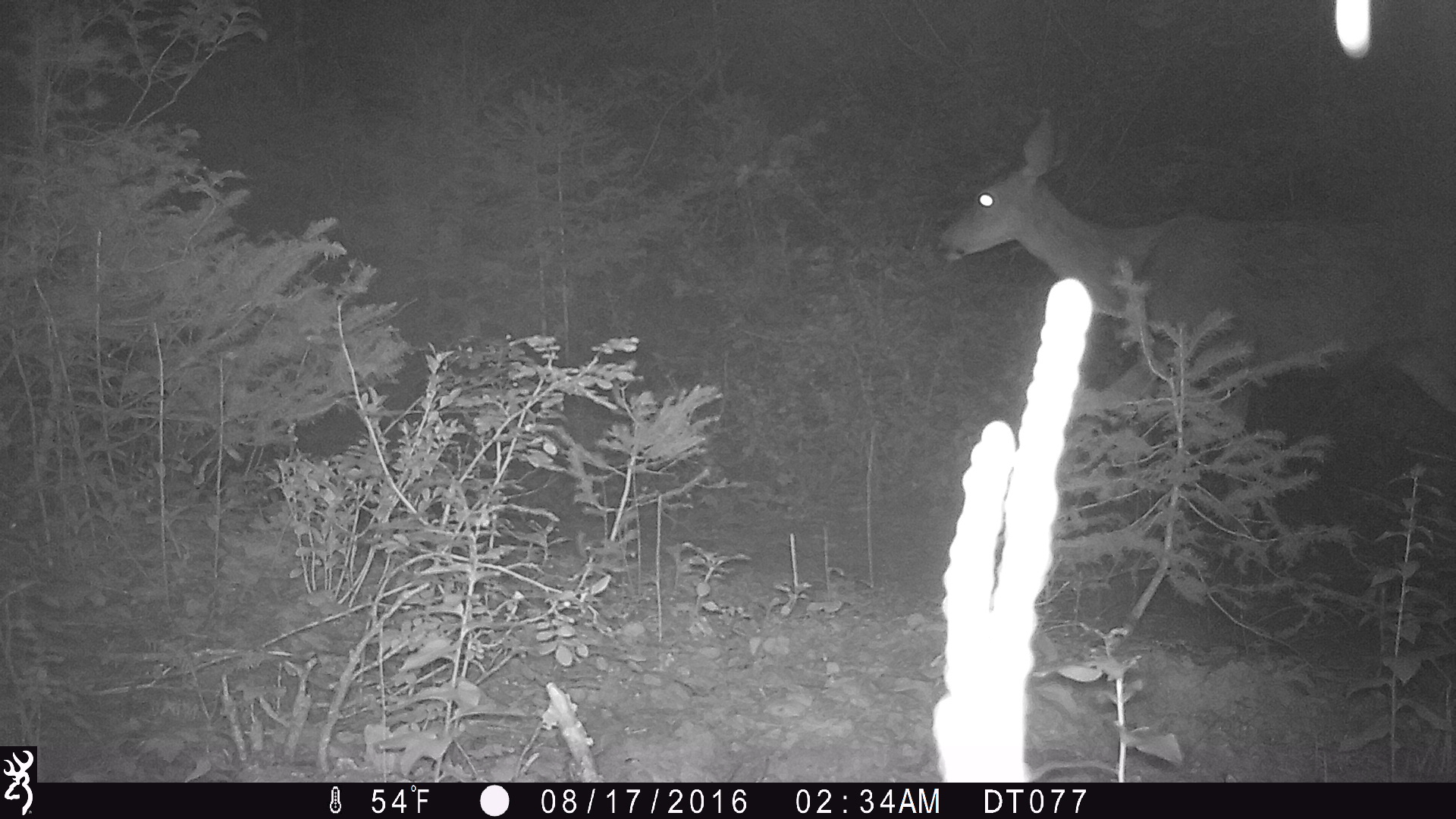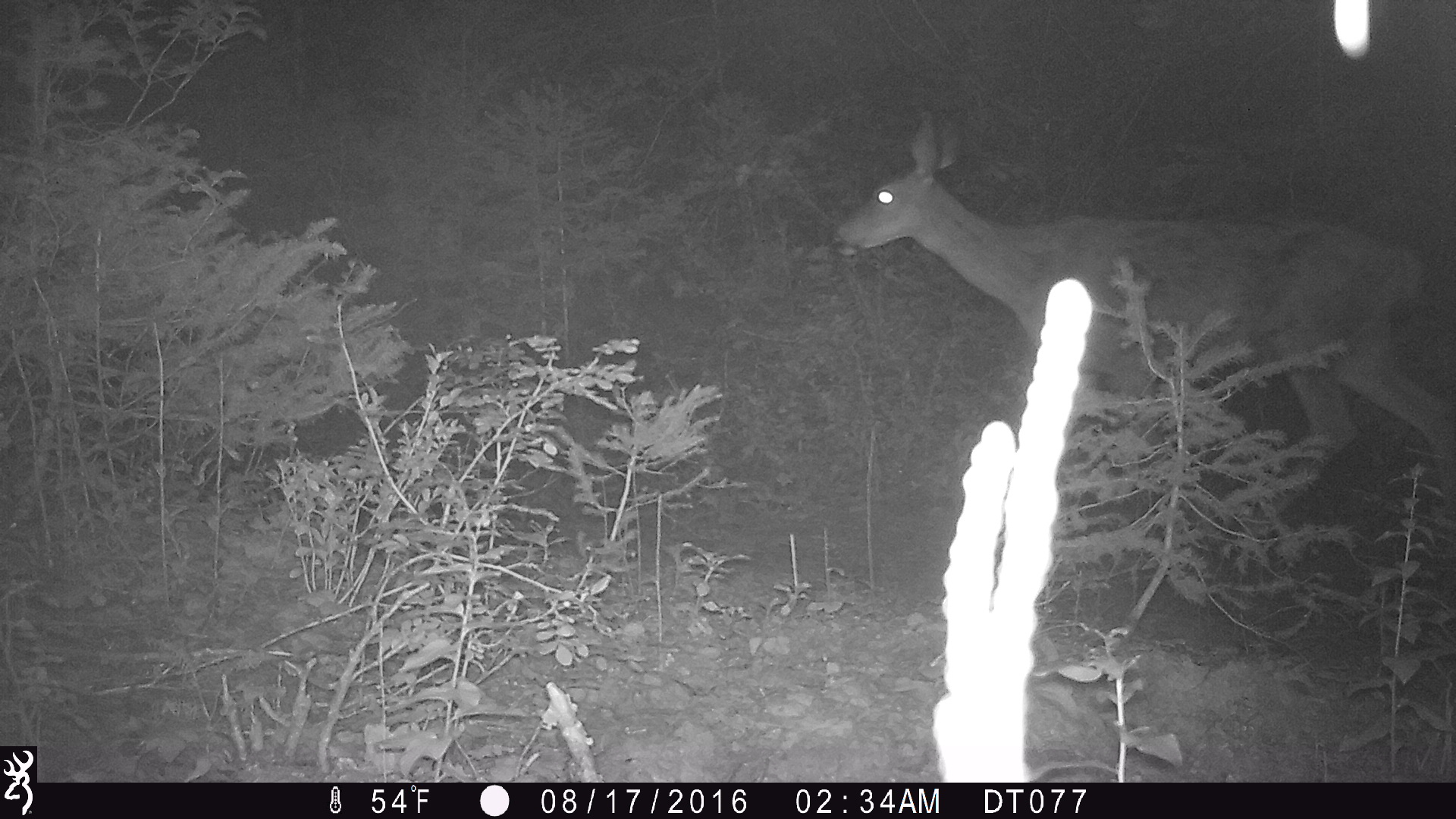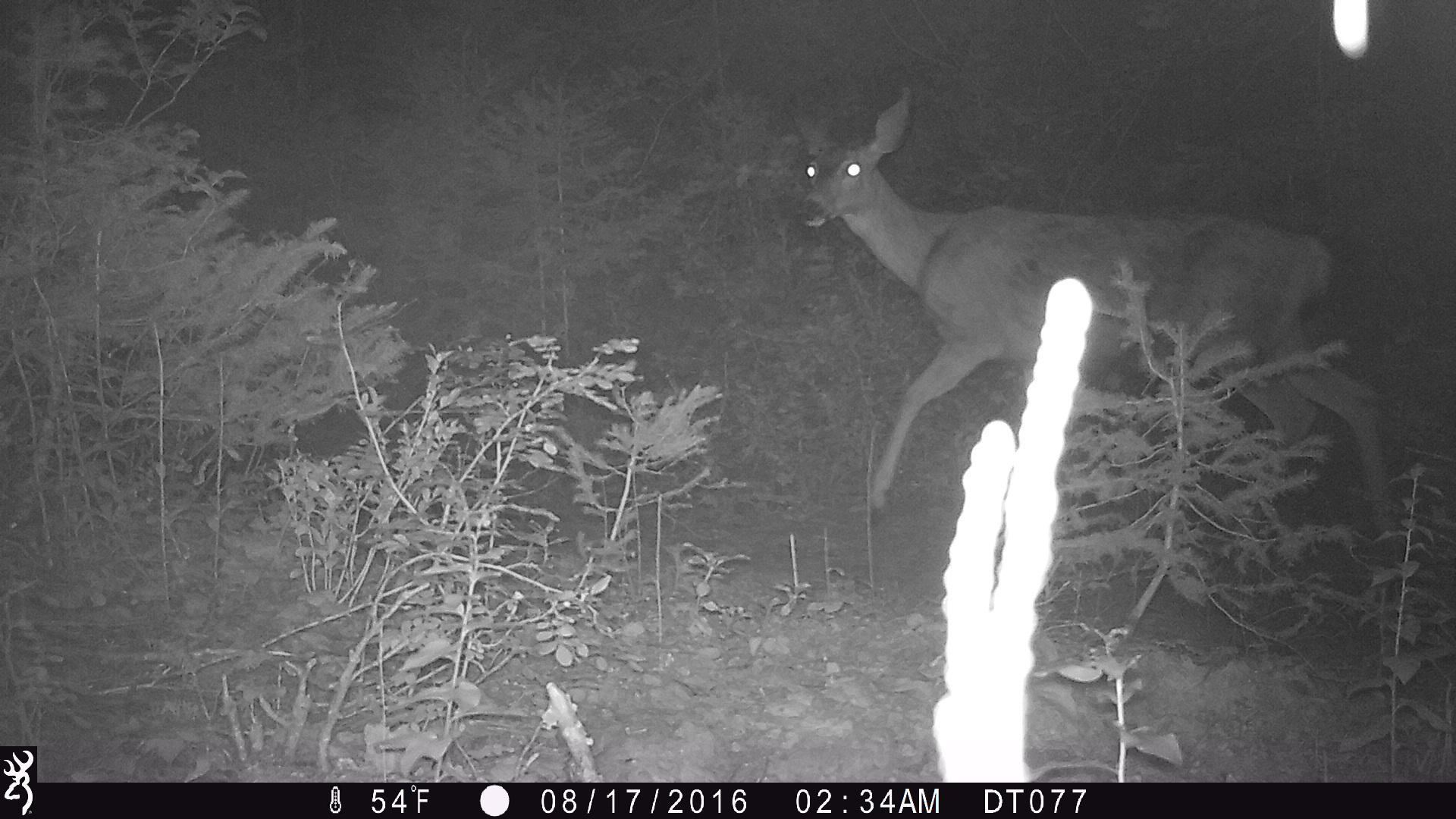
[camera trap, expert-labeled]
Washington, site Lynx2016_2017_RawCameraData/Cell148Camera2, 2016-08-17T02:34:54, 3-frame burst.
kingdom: Animalia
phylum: Chordata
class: Mammalia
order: Artiodactyla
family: Cervidae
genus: Odocoileus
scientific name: Odocoileus hemionus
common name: mule deer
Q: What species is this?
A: Odocoileus hemionus (mule deer).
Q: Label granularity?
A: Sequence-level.